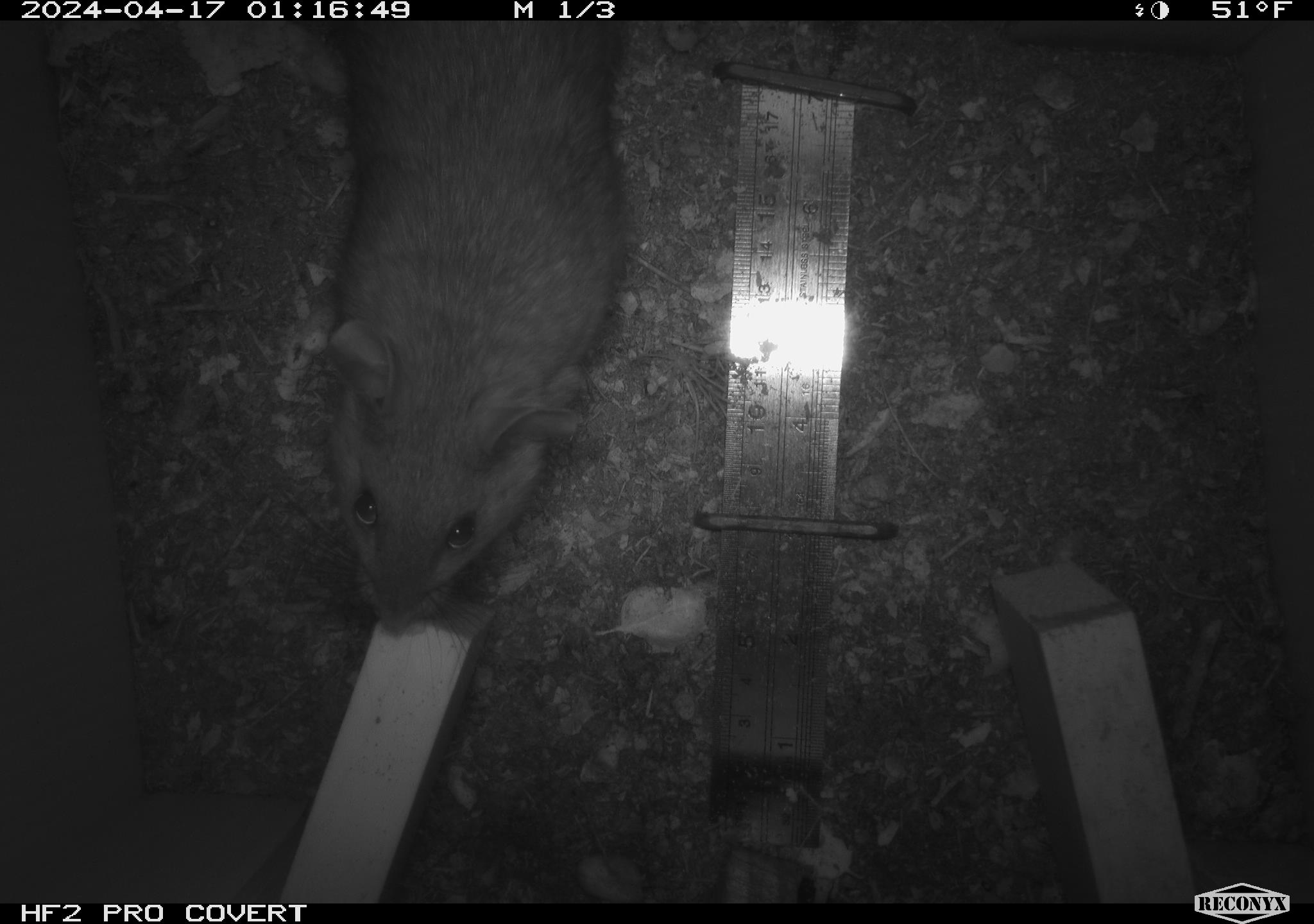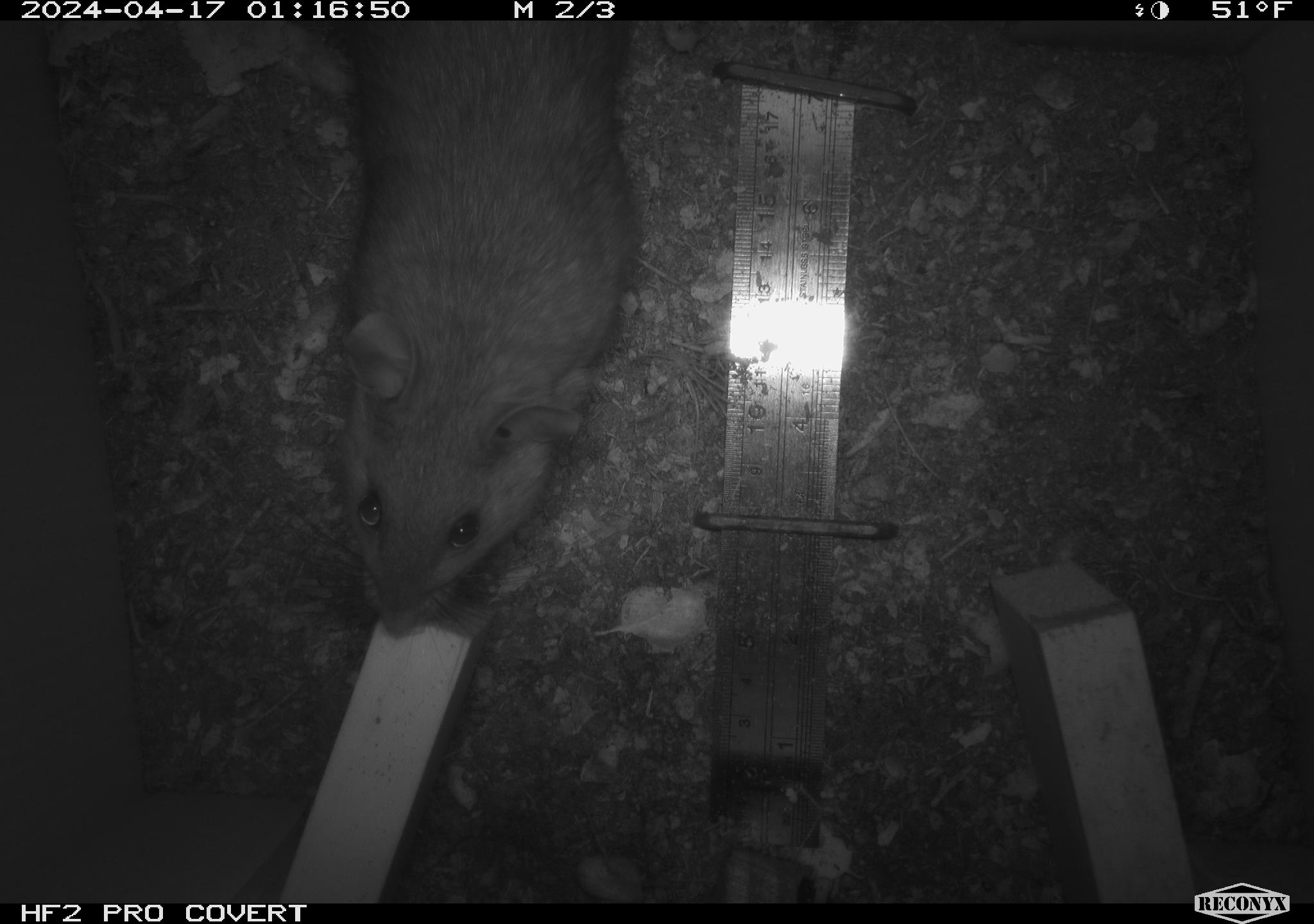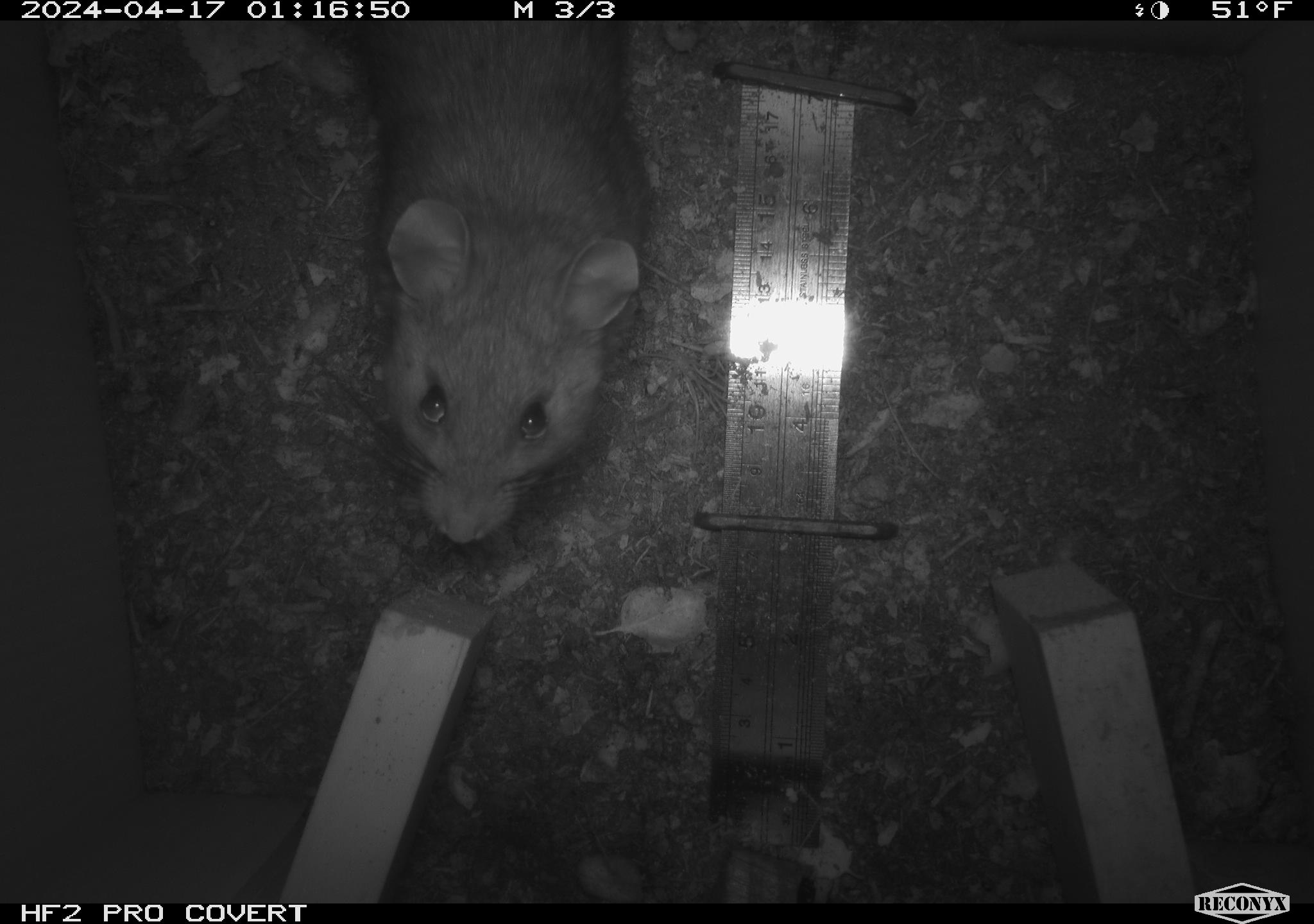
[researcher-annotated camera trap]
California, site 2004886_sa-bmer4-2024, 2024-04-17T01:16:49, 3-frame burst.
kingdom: Animalia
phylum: Chordata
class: Mammalia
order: Rodentia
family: Muridae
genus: Rattus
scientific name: Rattus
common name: rat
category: rattus species